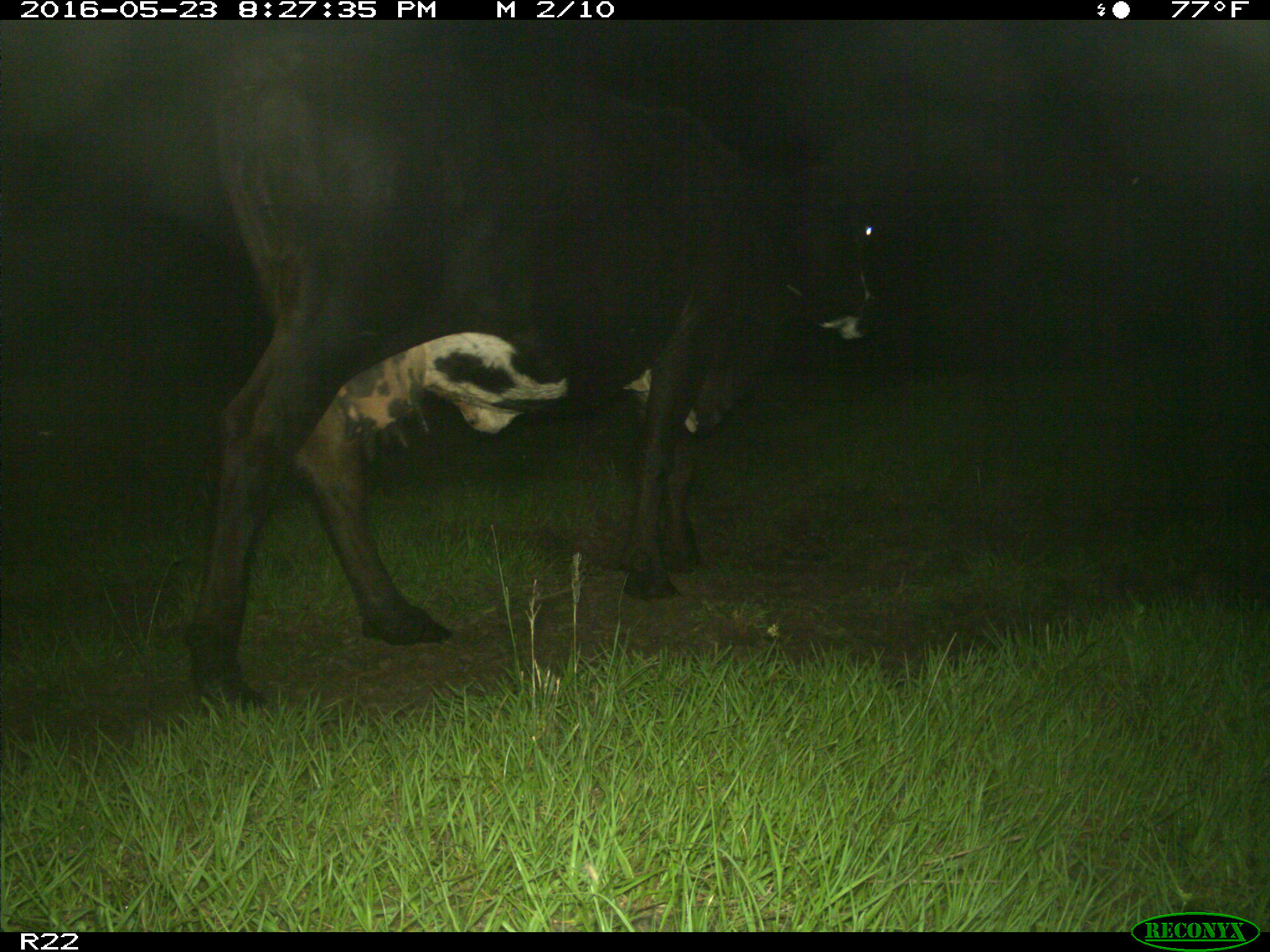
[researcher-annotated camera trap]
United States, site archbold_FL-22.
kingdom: Animalia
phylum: Chordata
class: Mammalia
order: Artiodactyla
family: Bovidae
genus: Bos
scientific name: Bos taurus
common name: domestic cow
Bos taurus (domestic cow).